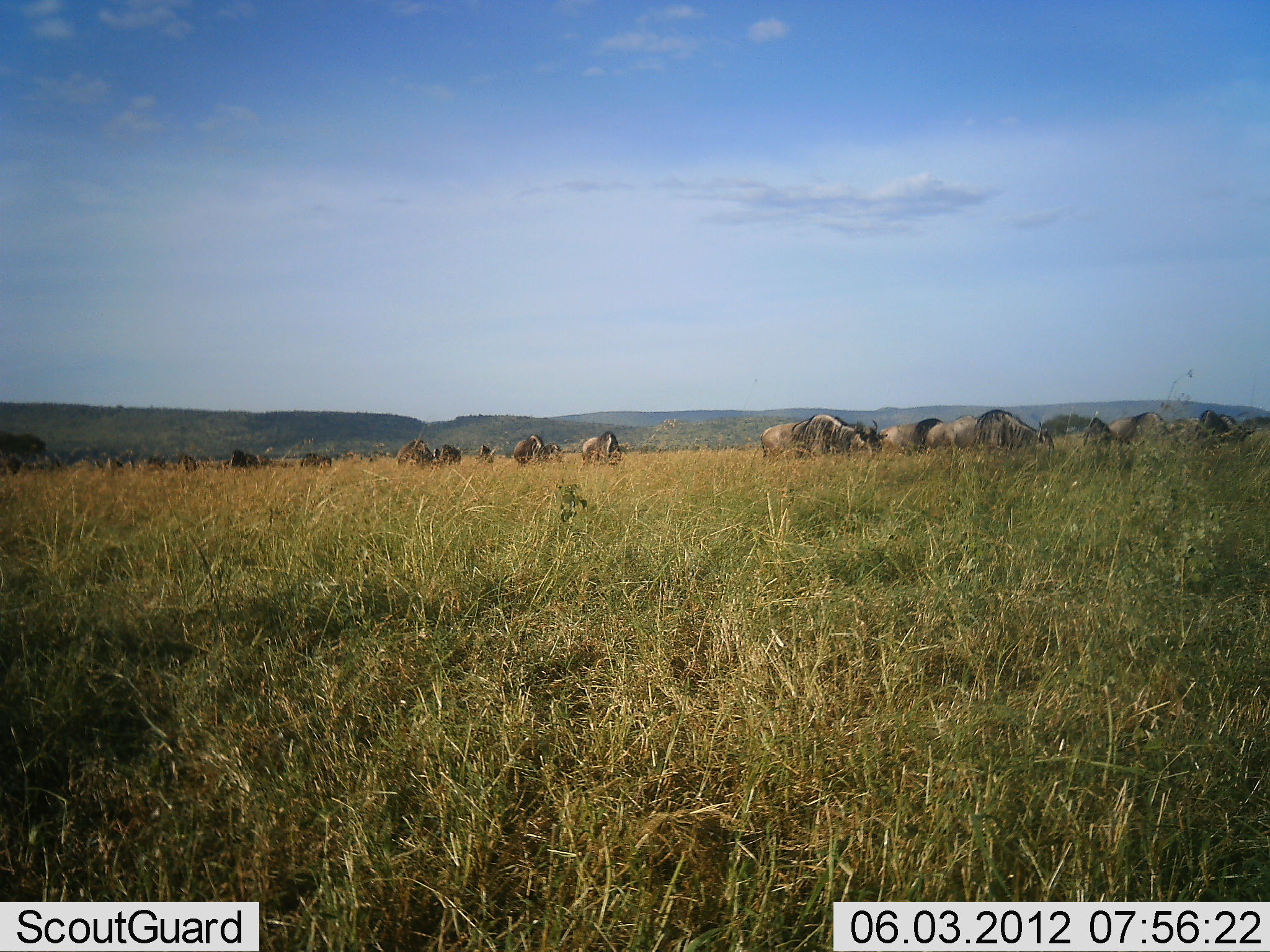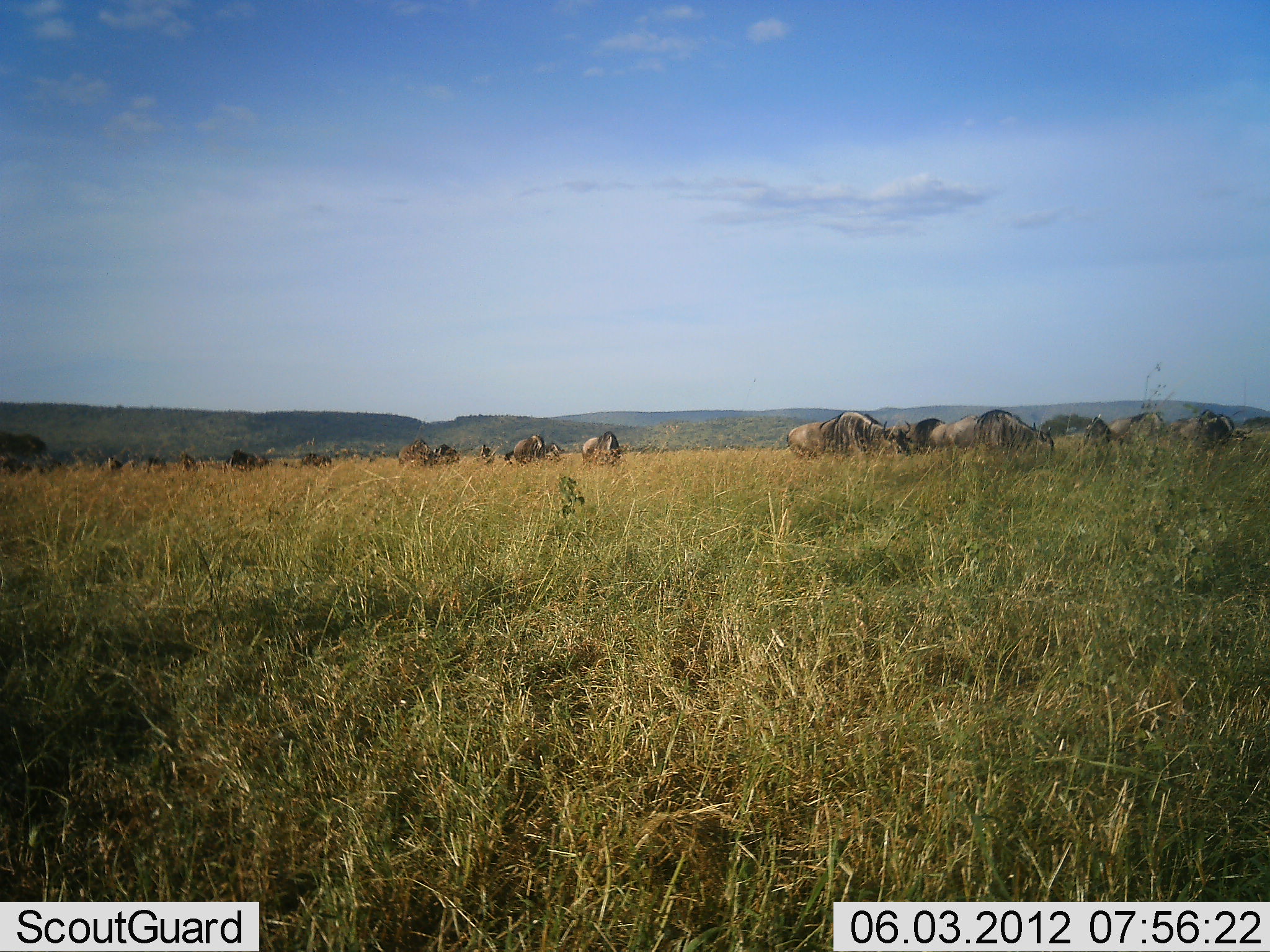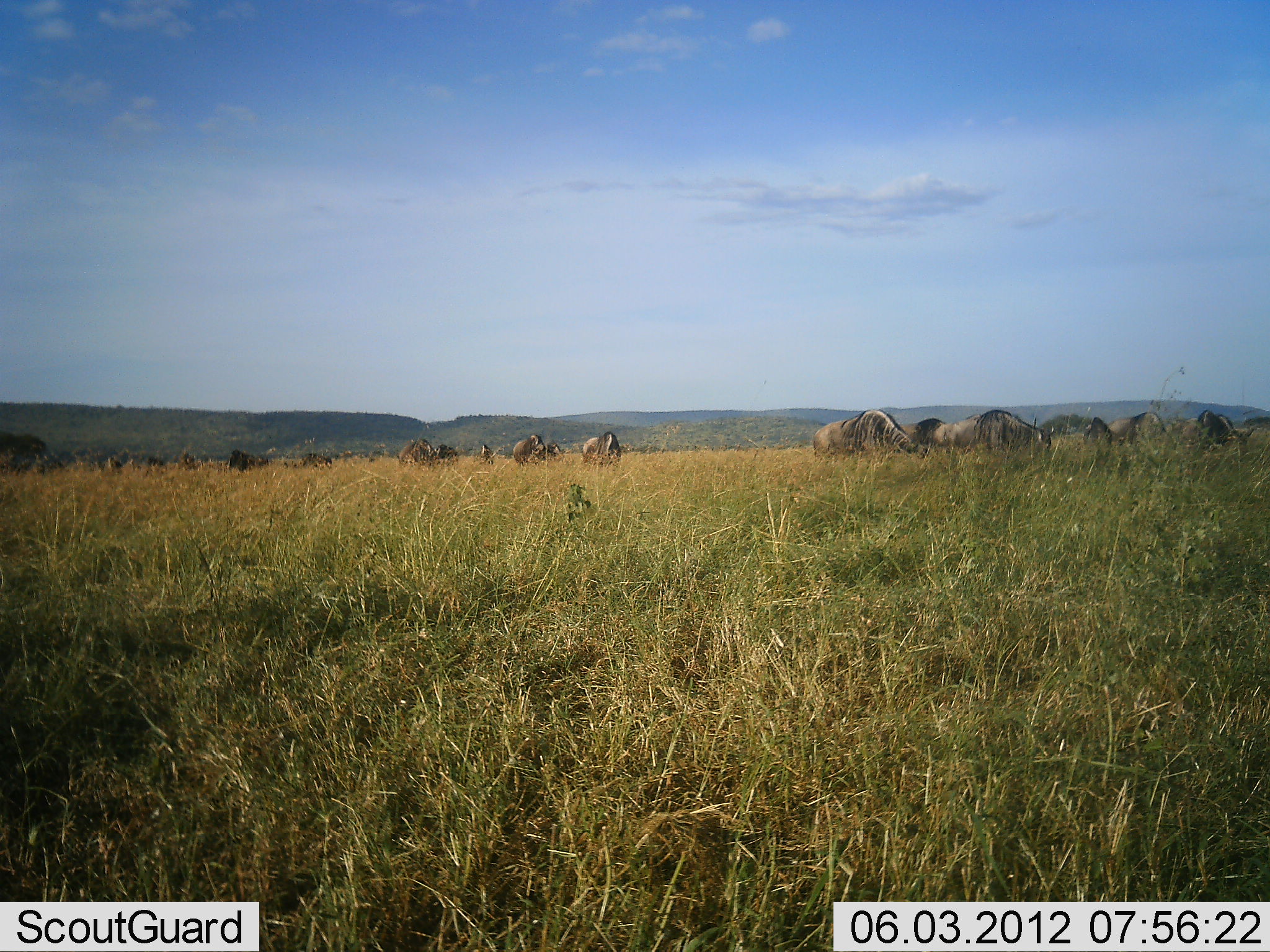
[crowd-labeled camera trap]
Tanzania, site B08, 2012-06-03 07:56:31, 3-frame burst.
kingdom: Animalia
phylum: Chordata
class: Mammalia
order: Artiodactyla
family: Bovidae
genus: Connochaetes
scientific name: Connochaetes taurinus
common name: blue wildebeest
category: wildebeest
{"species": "wildebeest (blue wildebeest) (Connochaetes taurinus)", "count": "11-50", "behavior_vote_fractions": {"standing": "40%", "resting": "0%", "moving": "40%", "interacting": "0%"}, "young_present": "0%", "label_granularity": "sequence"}